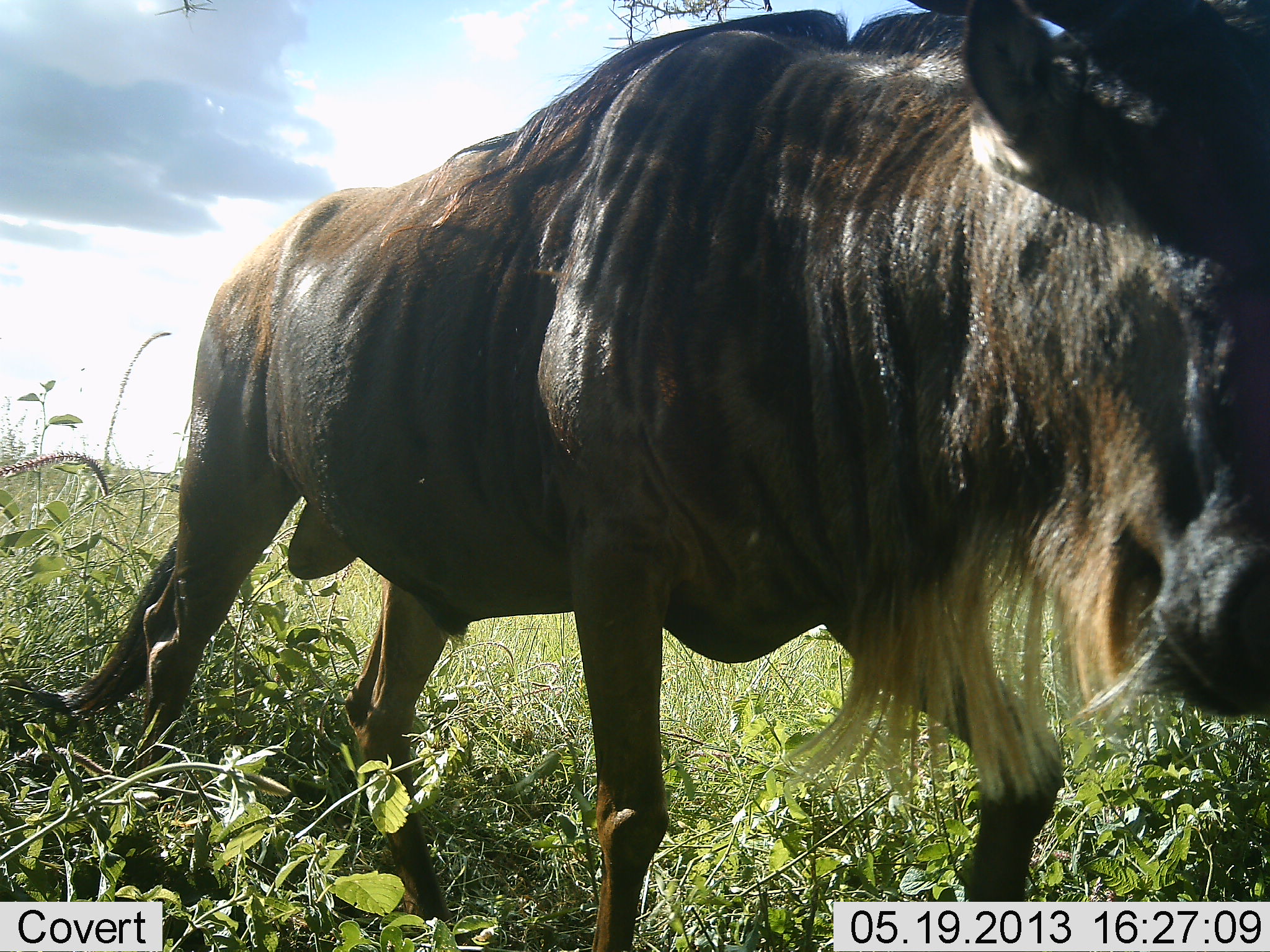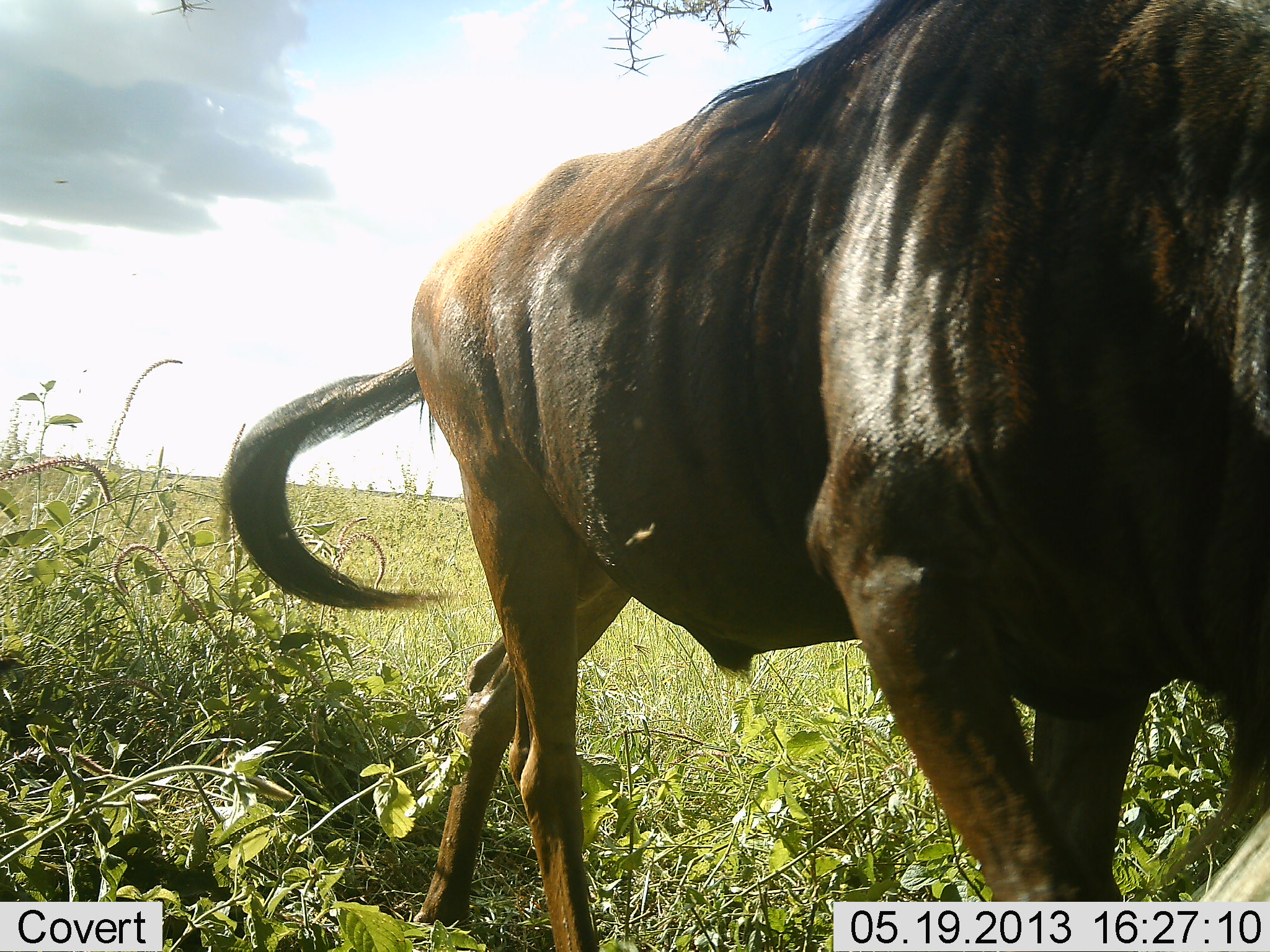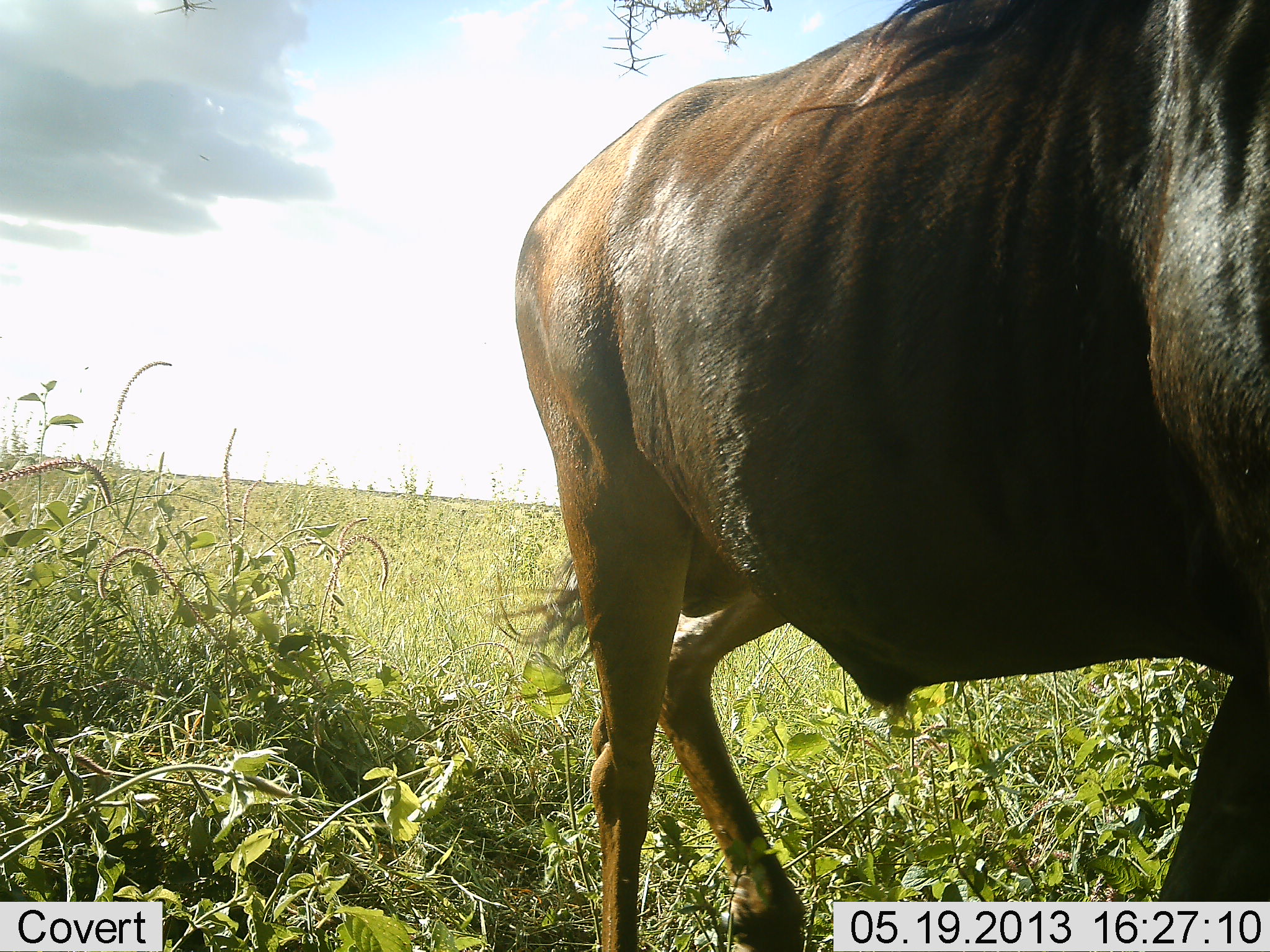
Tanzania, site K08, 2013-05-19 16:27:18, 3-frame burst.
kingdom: Animalia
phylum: Chordata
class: Mammalia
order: Artiodactyla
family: Bovidae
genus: Connochaetes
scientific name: Connochaetes taurinus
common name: blue wildebeest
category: wildebeest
Wildebeest (blue wildebeest) (Connochaetes taurinus), count 1. Behavior (volunteer vote fractions): standing 6%, resting 0%, moving 100%, interacting 0%. Young present (vote fraction): 0%. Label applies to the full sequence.